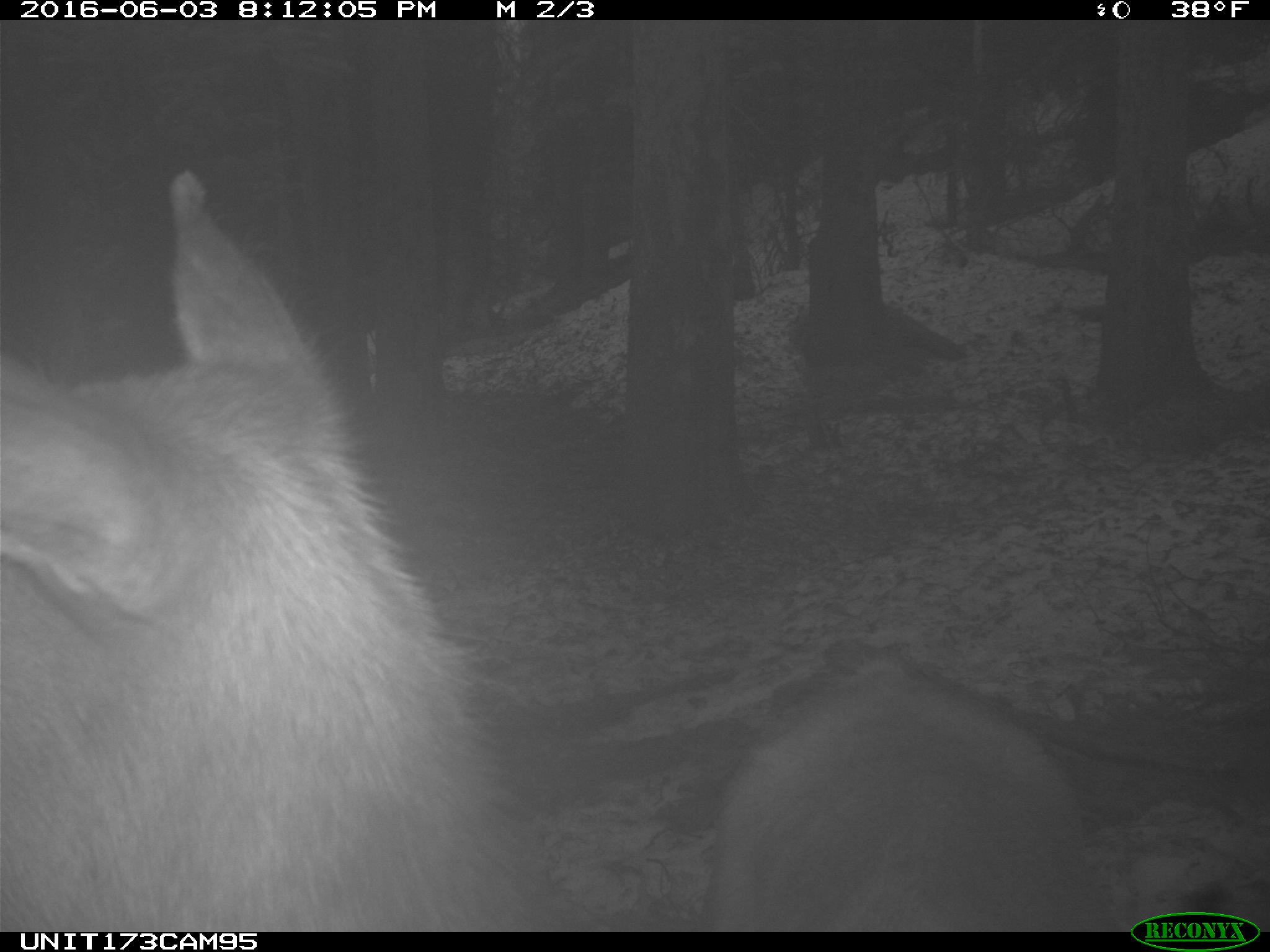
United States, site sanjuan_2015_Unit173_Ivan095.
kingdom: Animalia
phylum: Chordata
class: Mammalia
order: Artiodactyla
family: Cervidae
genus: Cervus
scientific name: Cervus elaphus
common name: red deer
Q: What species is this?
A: Cervus elaphus (red deer).